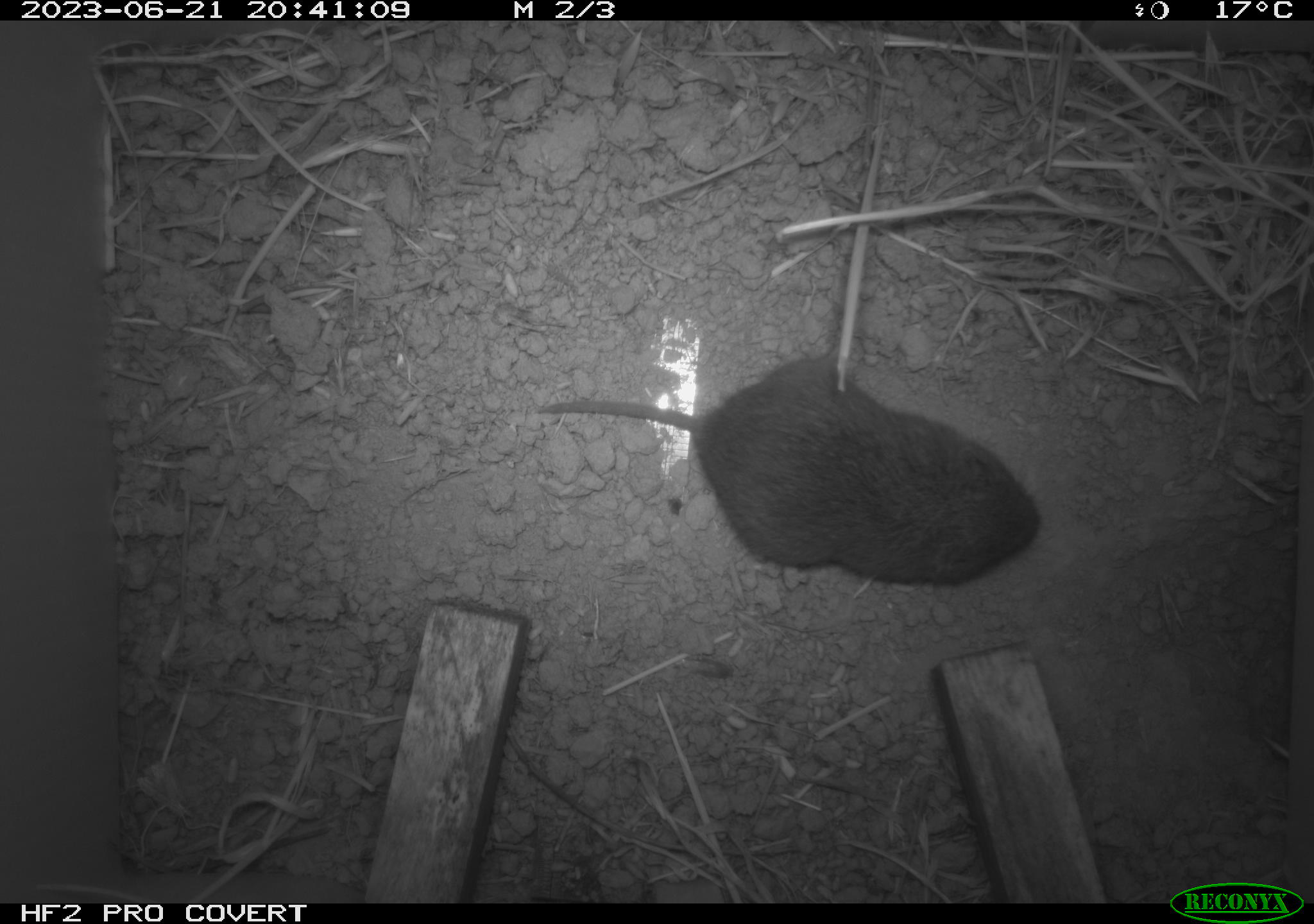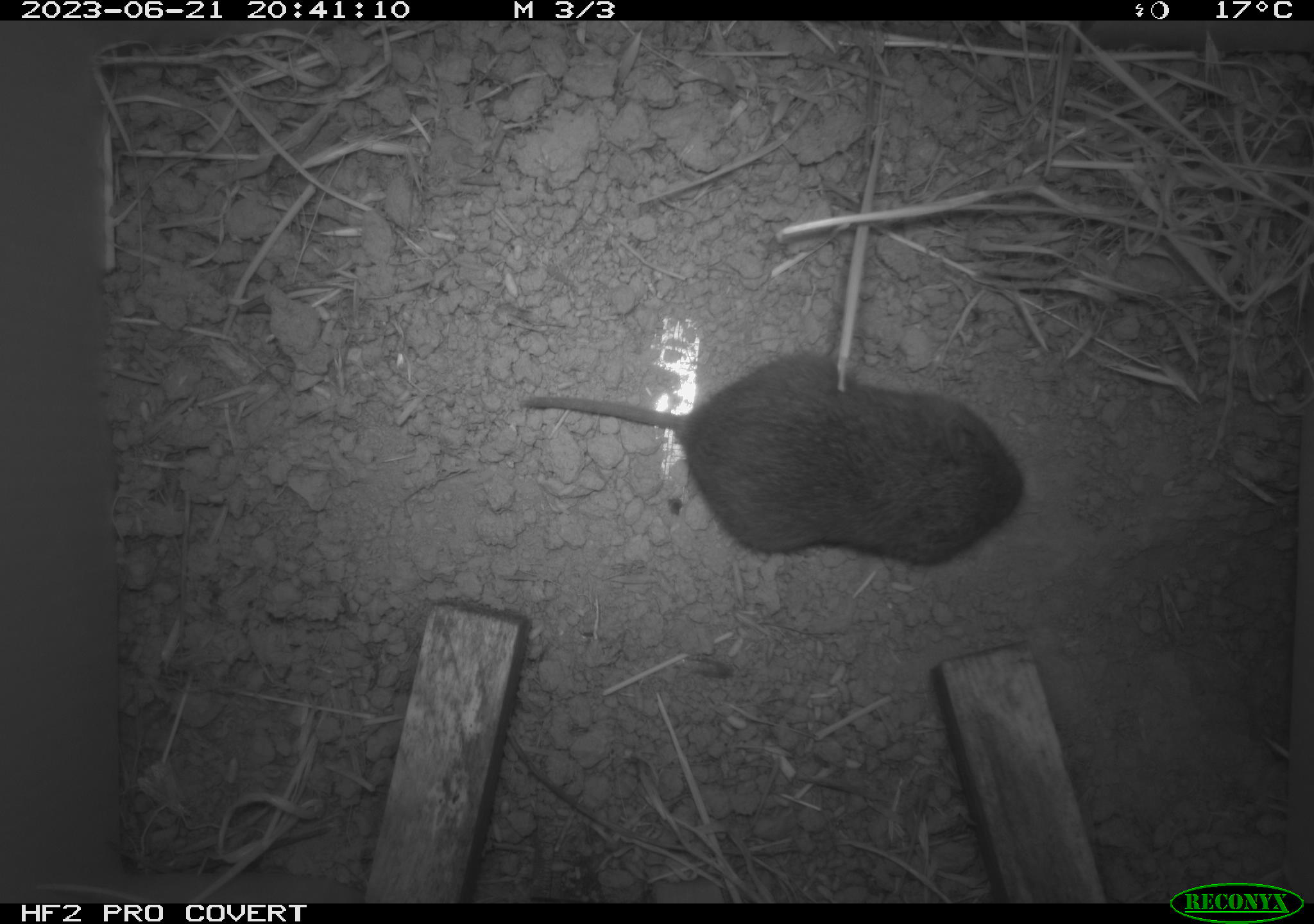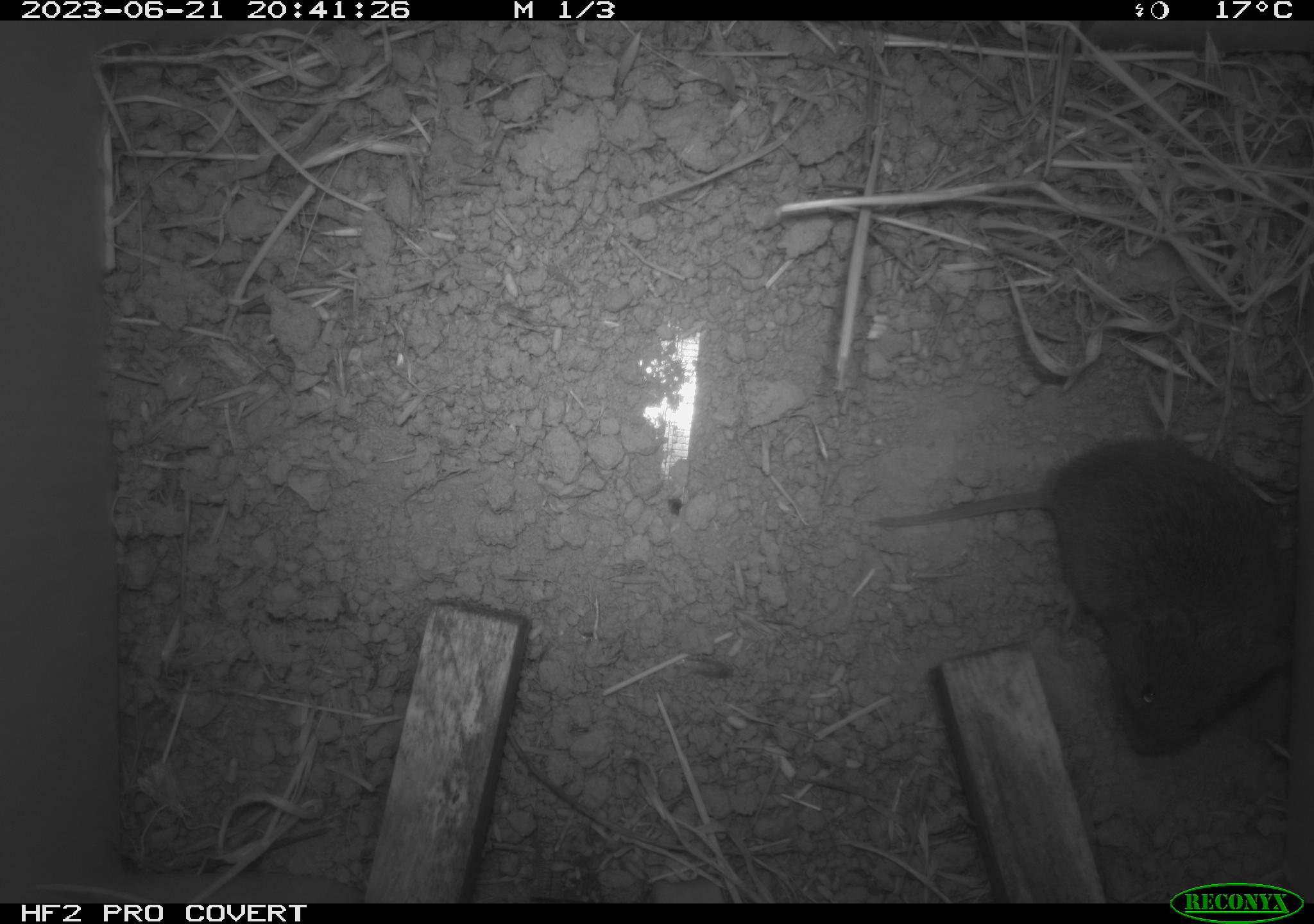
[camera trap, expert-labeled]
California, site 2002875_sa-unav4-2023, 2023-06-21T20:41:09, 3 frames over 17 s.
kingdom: Animalia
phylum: Chordata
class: Mammalia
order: Rodentia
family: Cricetidae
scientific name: Arvicolinae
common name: voles, lemmings, and muskrats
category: arvicolinae subfamily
Arvicolinae subfamily (voles, lemmings, and muskrats) (Arvicolinae).